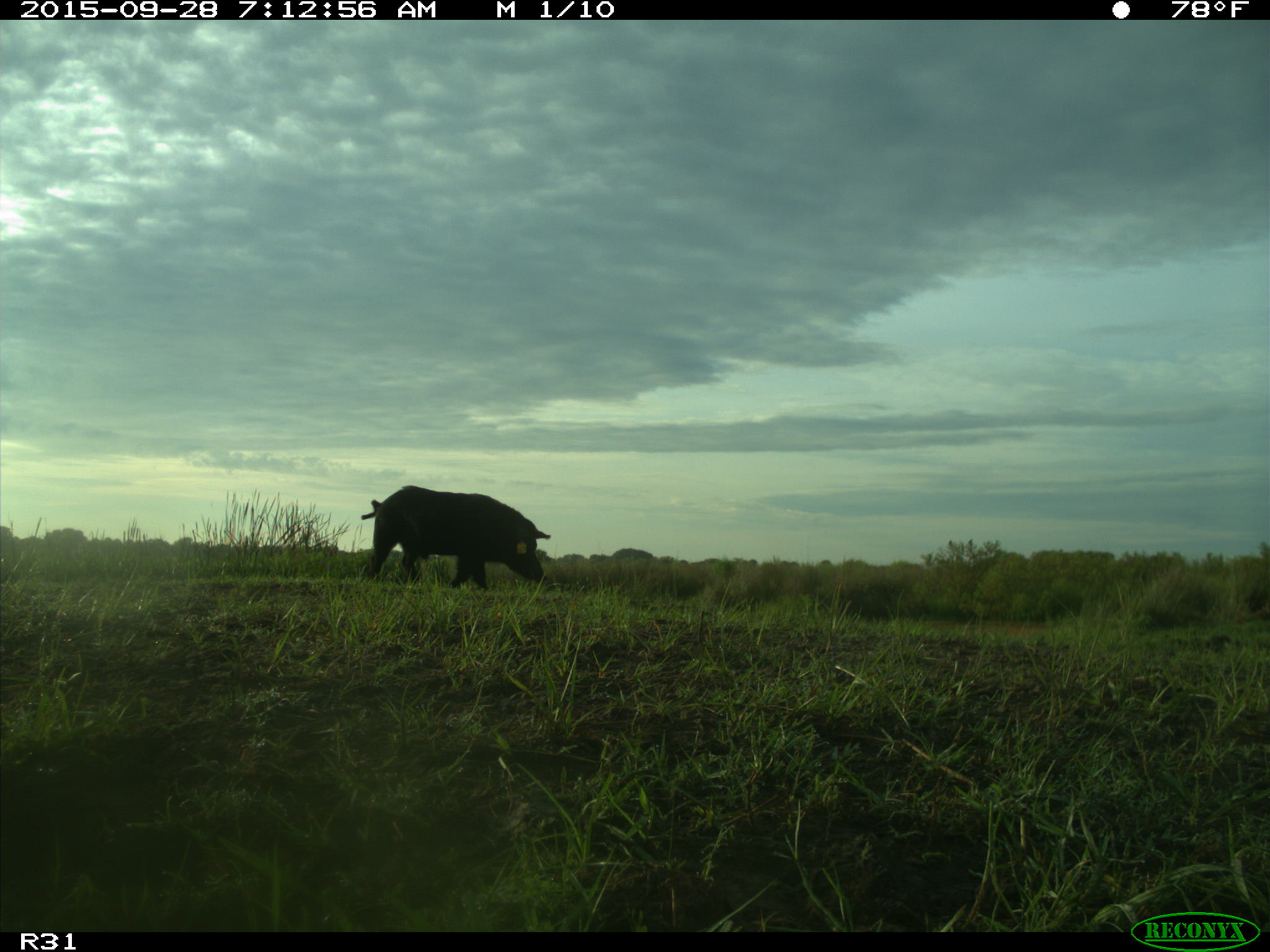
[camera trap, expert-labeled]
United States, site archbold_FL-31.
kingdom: Animalia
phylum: Chordata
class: Mammalia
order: Artiodactyla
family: Suidae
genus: Sus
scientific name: Sus scrofa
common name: wild boar